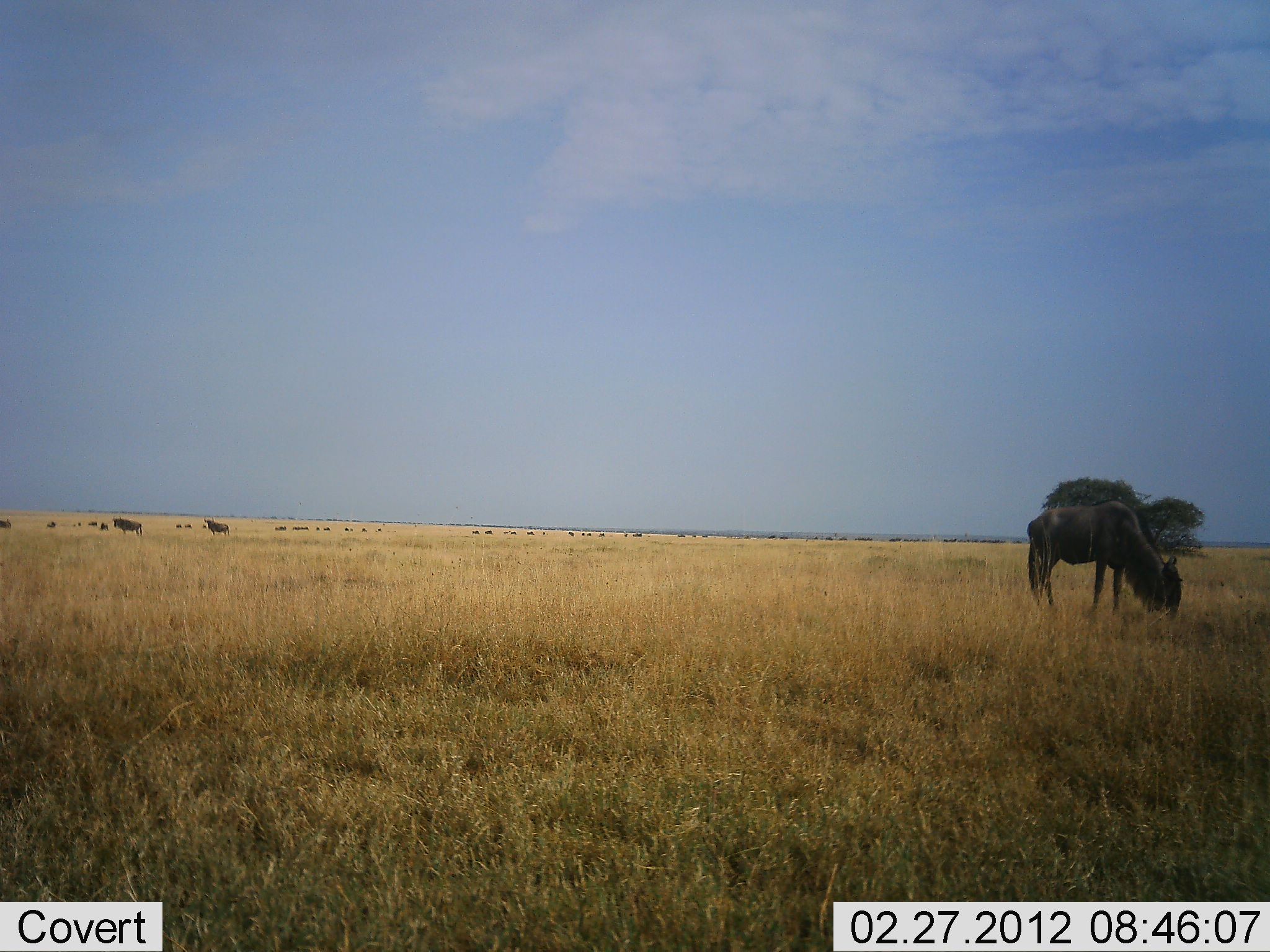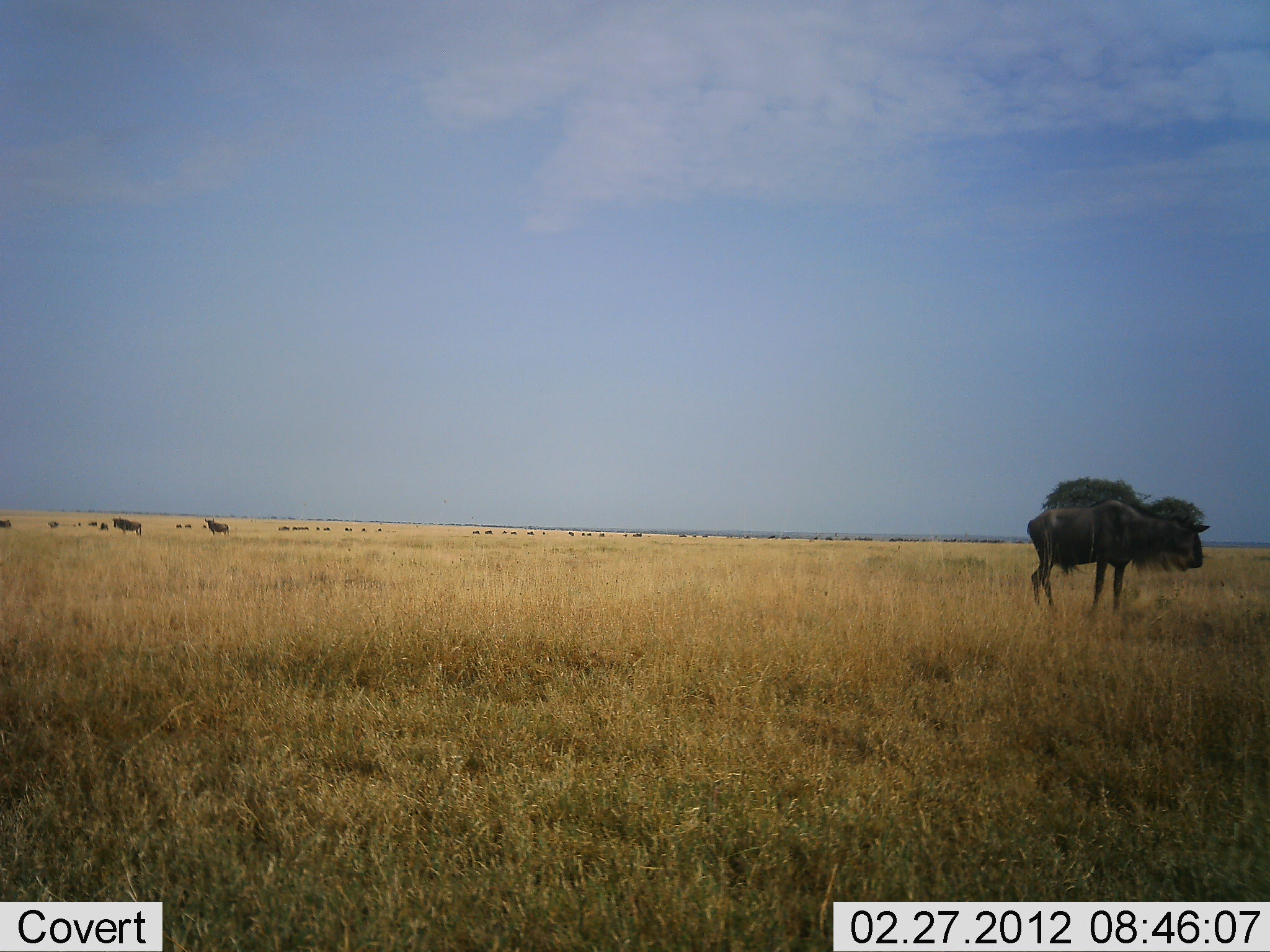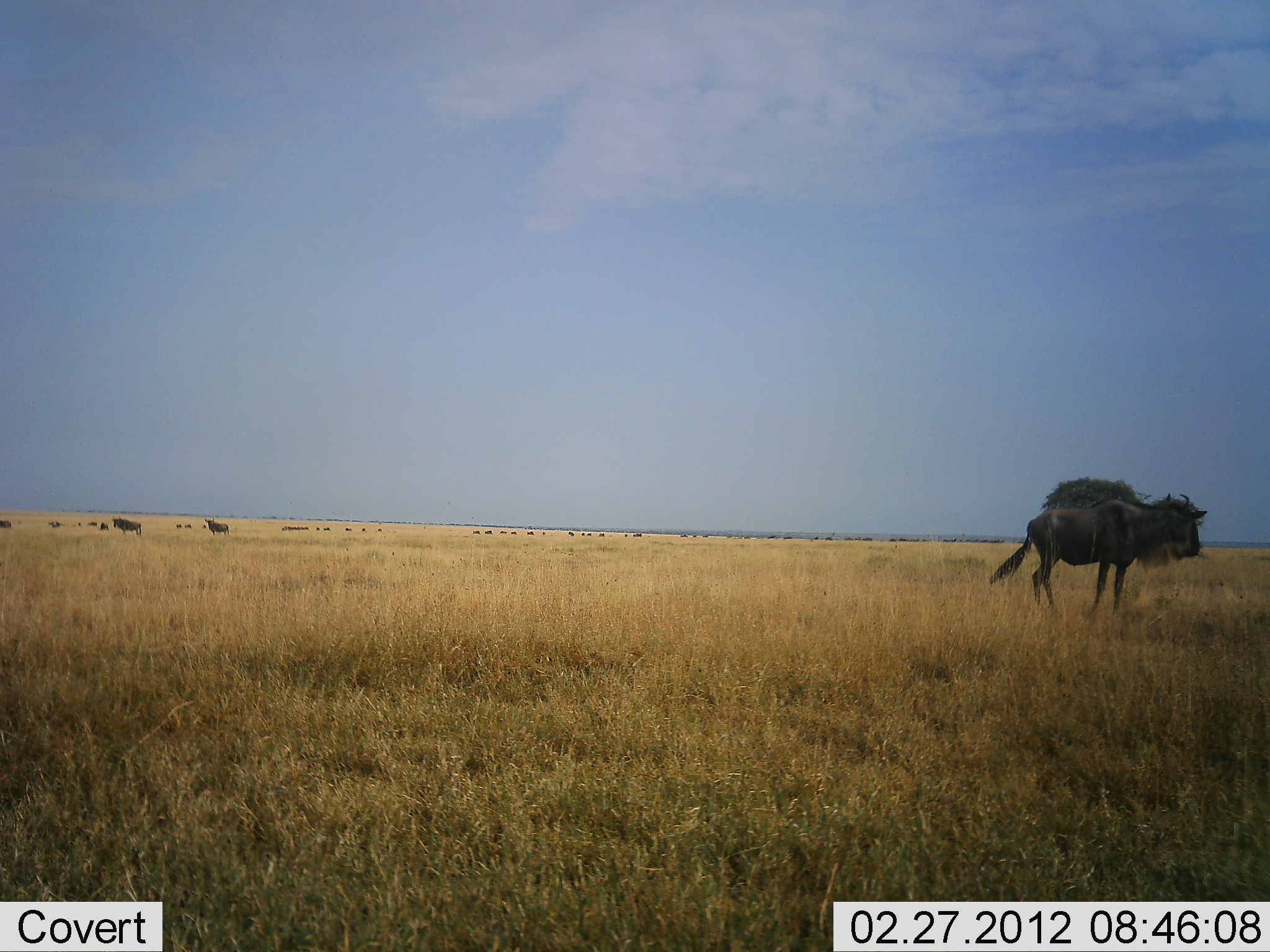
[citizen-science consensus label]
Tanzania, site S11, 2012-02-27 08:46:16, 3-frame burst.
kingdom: Animalia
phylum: Chordata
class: Mammalia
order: Artiodactyla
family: Bovidae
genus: Connochaetes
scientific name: Connochaetes taurinus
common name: blue wildebeest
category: wildebeest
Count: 11-50.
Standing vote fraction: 76%.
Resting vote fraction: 0%.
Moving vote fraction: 24%.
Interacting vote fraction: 0%.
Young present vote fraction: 0%.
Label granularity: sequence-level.